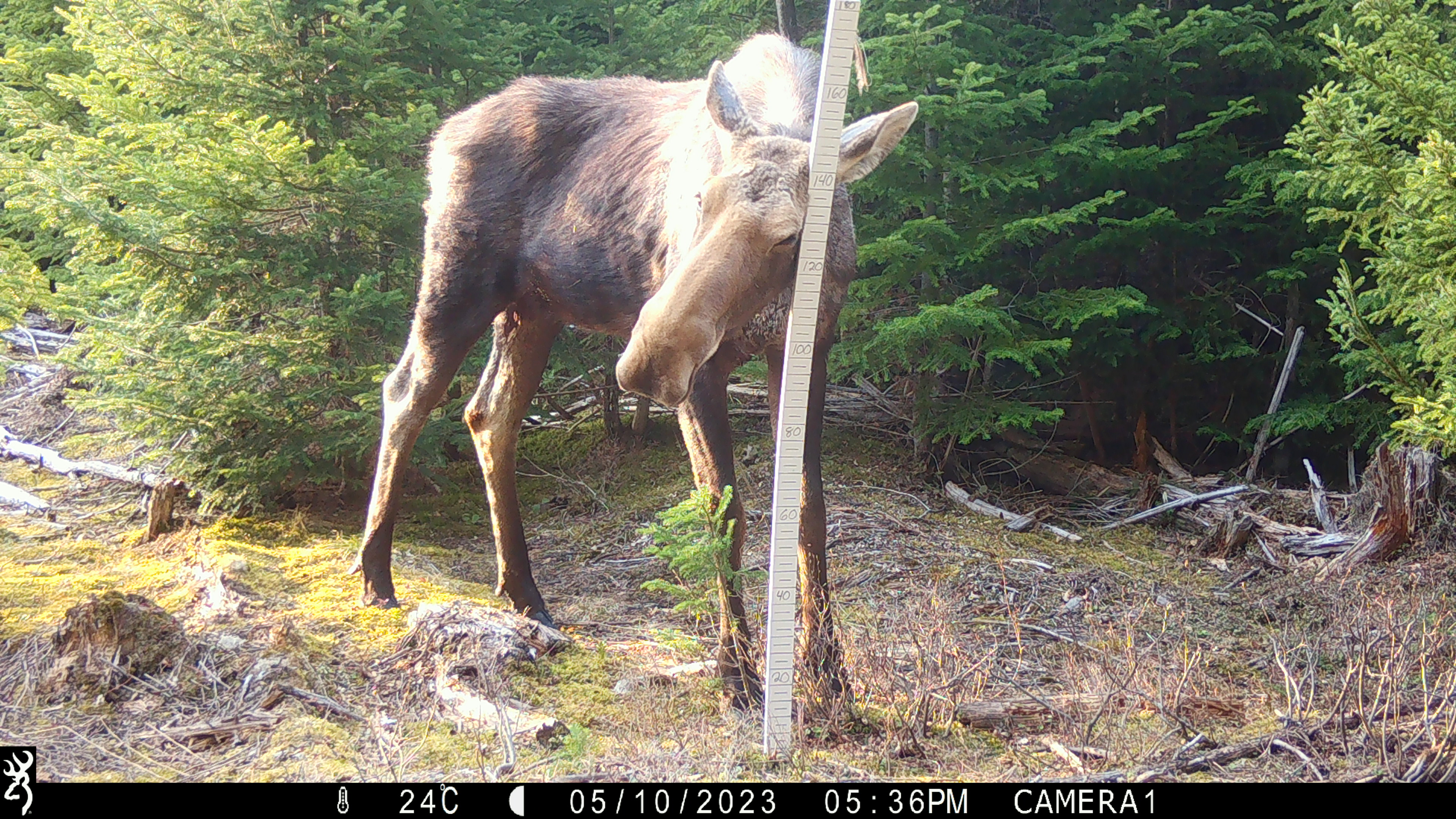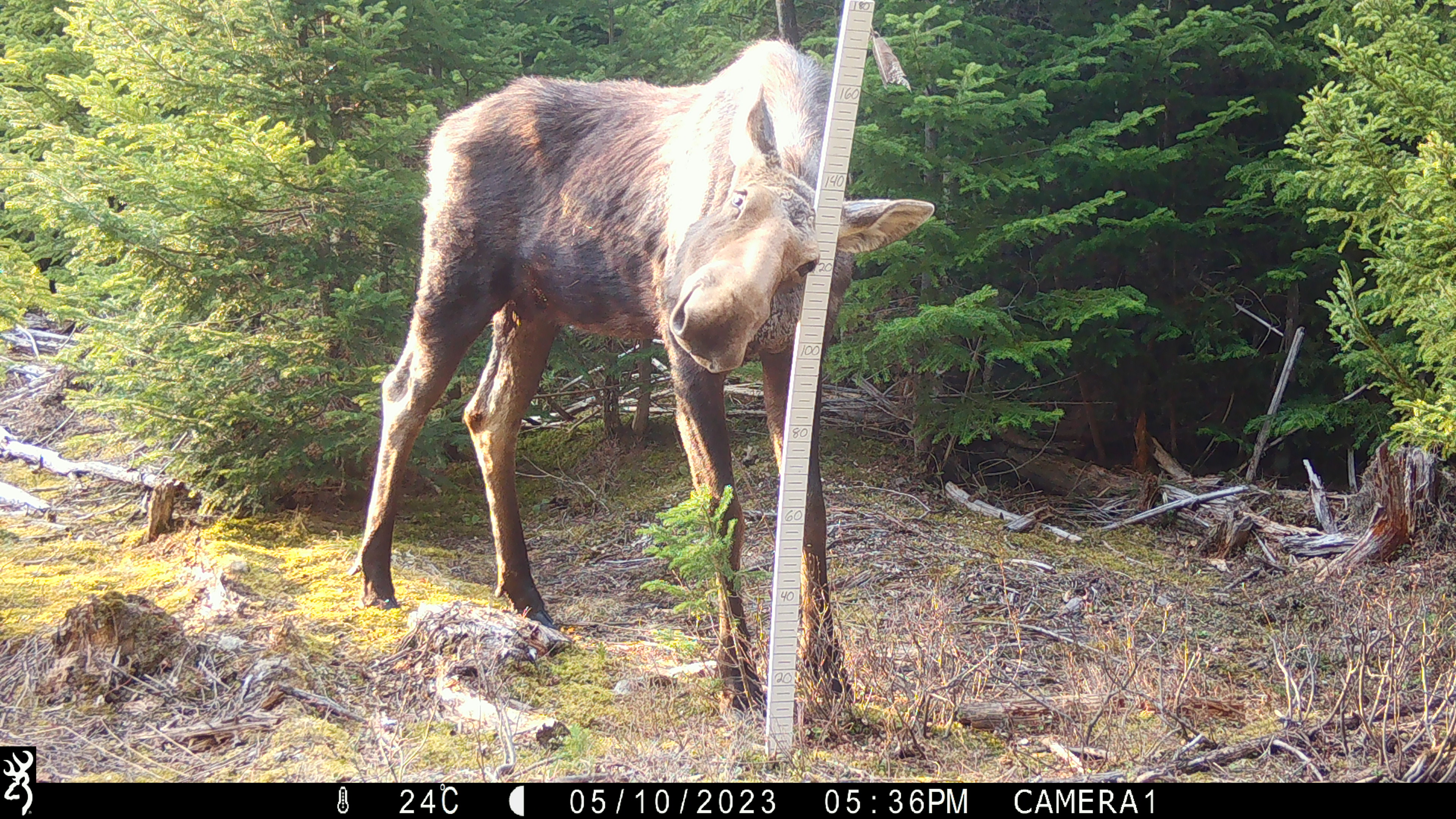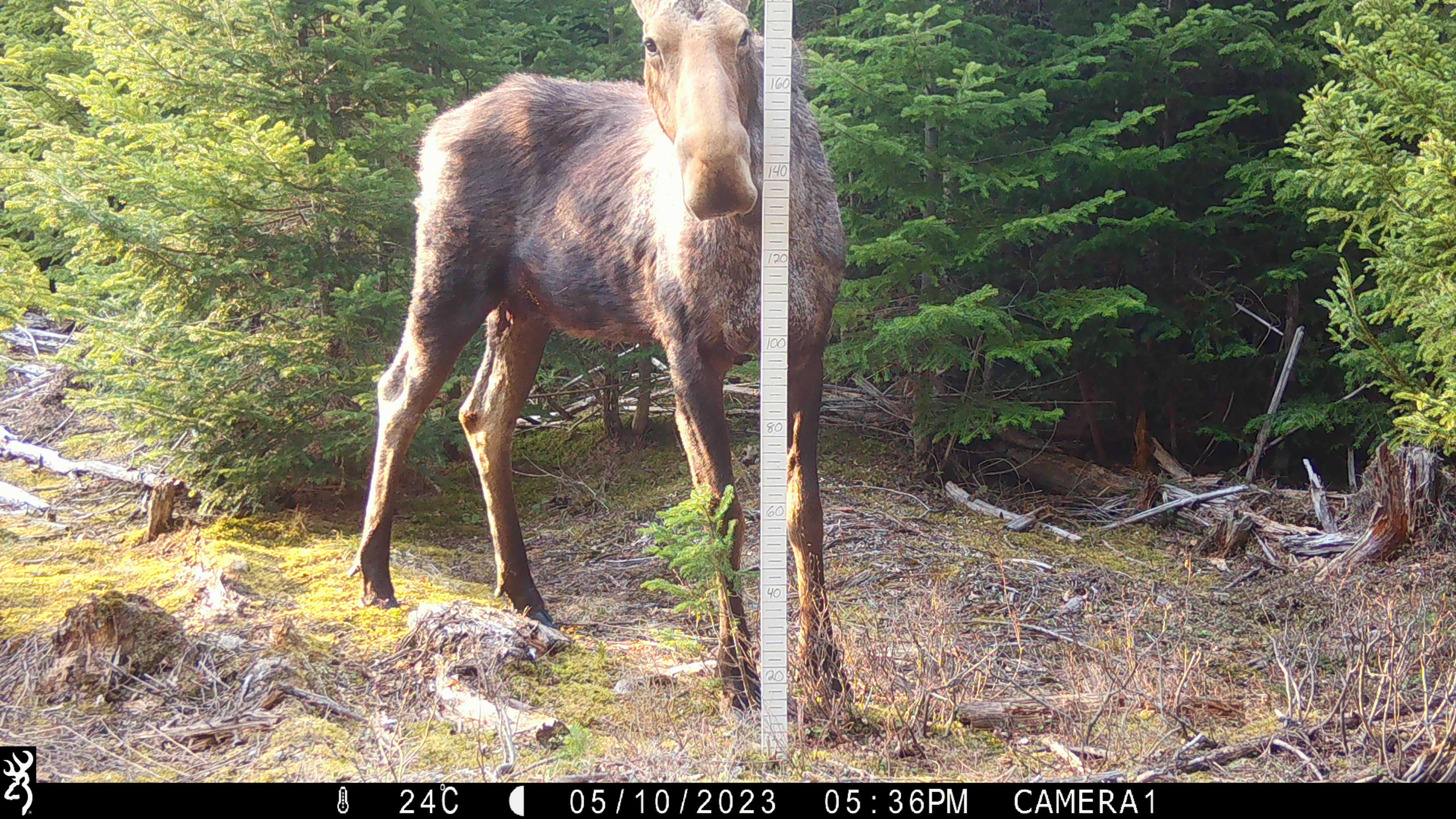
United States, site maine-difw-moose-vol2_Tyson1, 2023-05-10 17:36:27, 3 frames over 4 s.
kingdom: Animalia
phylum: Chordata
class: Mammalia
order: Artiodactyla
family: Cervidae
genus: Alces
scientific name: Alces alces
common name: moose